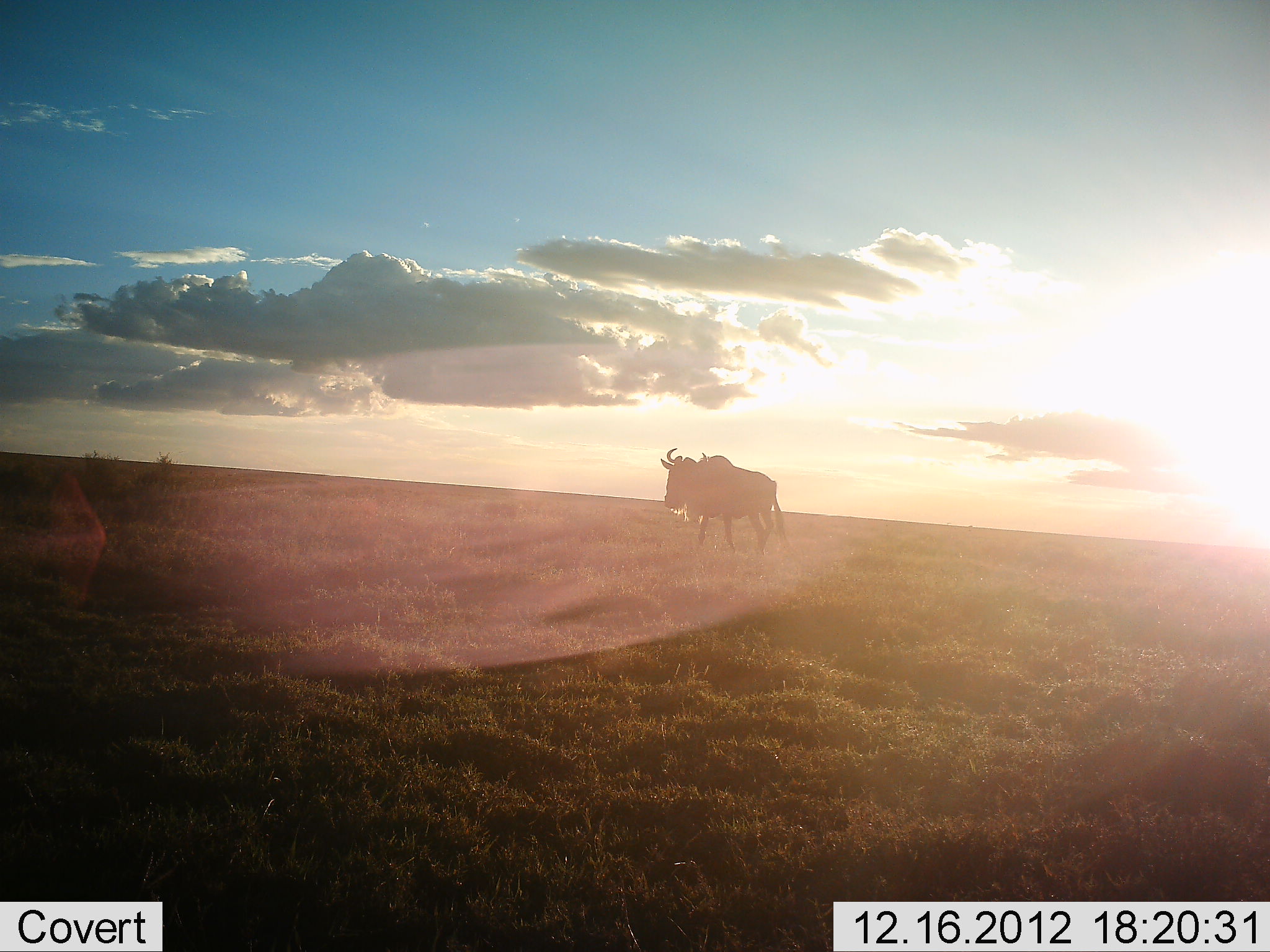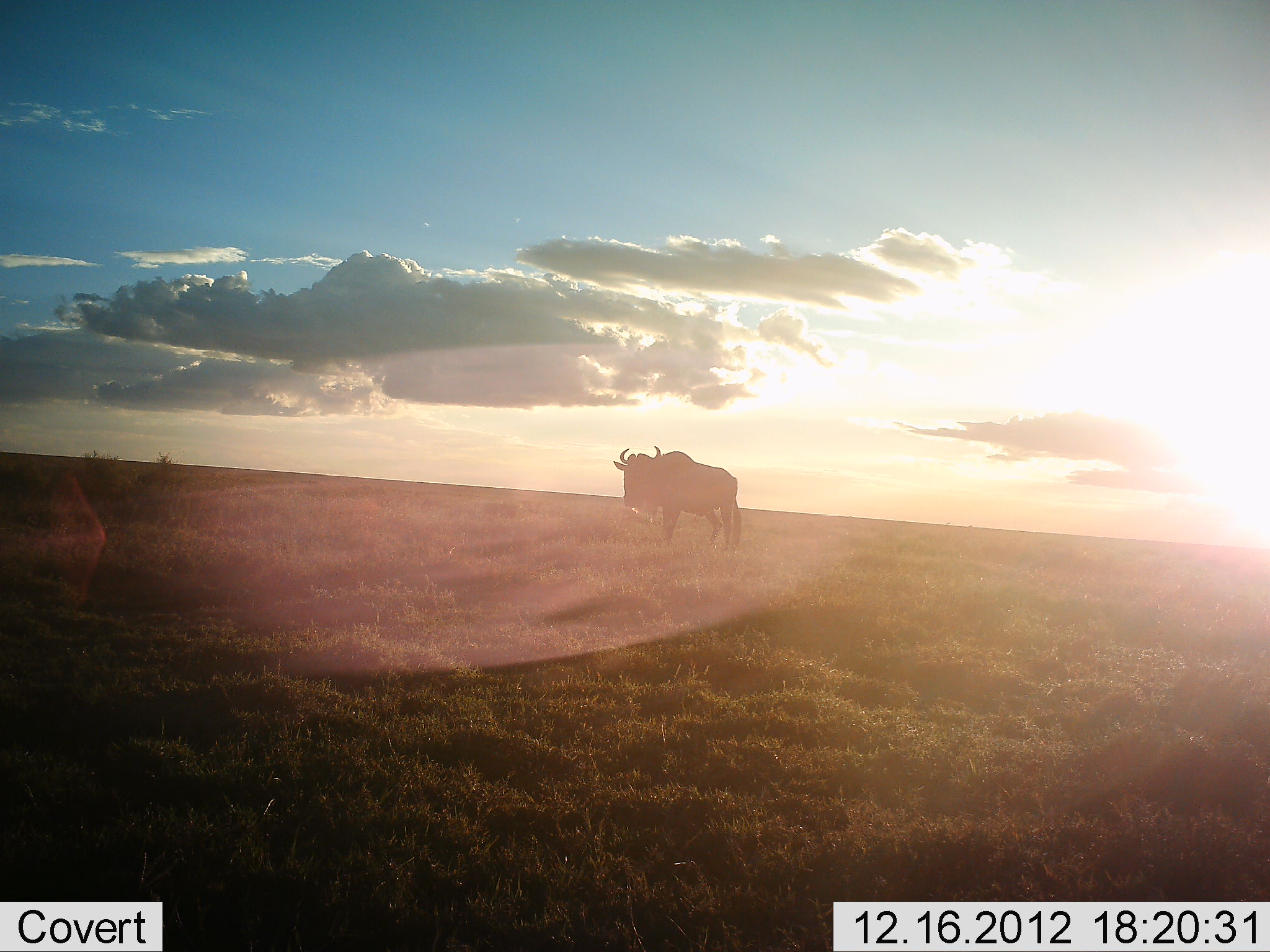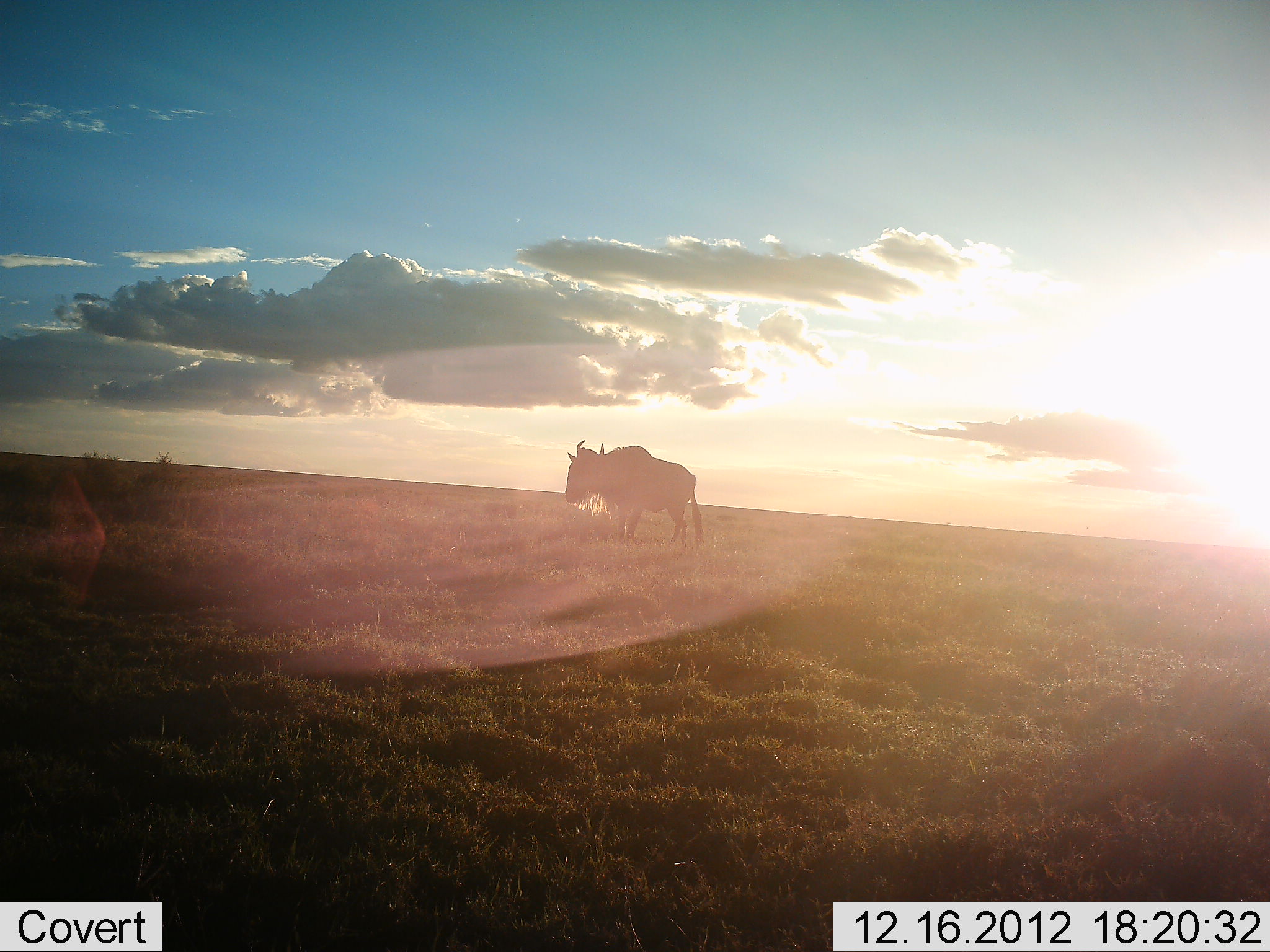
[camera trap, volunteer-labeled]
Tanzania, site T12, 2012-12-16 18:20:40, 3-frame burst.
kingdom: Animalia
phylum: Chordata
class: Mammalia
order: Artiodactyla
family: Bovidae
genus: Connochaetes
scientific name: Connochaetes taurinus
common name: blue wildebeest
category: wildebeest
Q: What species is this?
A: Wildebeest (blue wildebeest) (Connochaetes taurinus).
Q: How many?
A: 1.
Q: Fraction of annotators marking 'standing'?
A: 10%.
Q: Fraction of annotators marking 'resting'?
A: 0%.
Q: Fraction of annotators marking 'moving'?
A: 90%.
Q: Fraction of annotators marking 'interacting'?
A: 0%.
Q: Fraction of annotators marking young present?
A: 0%.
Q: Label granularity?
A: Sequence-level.